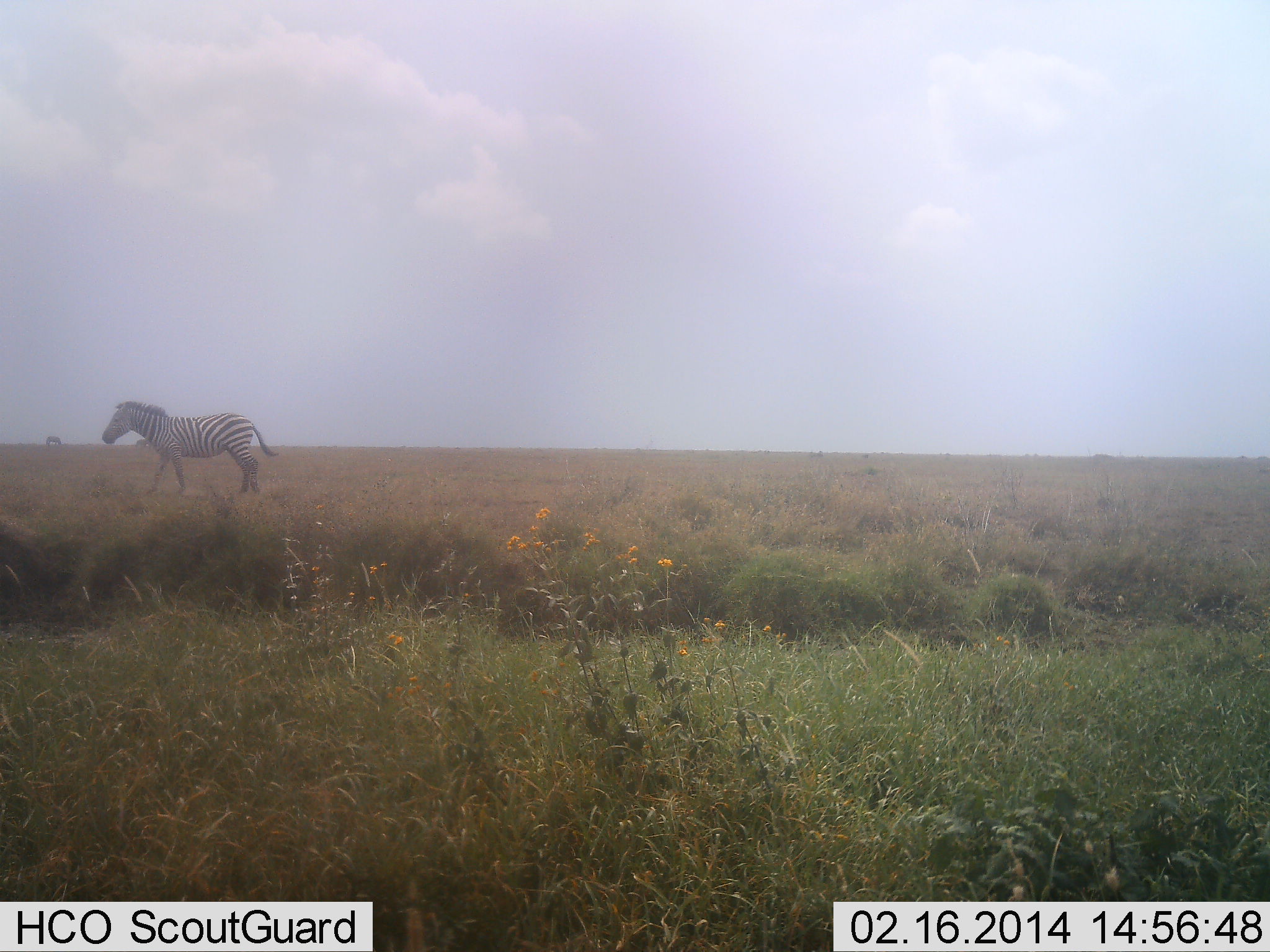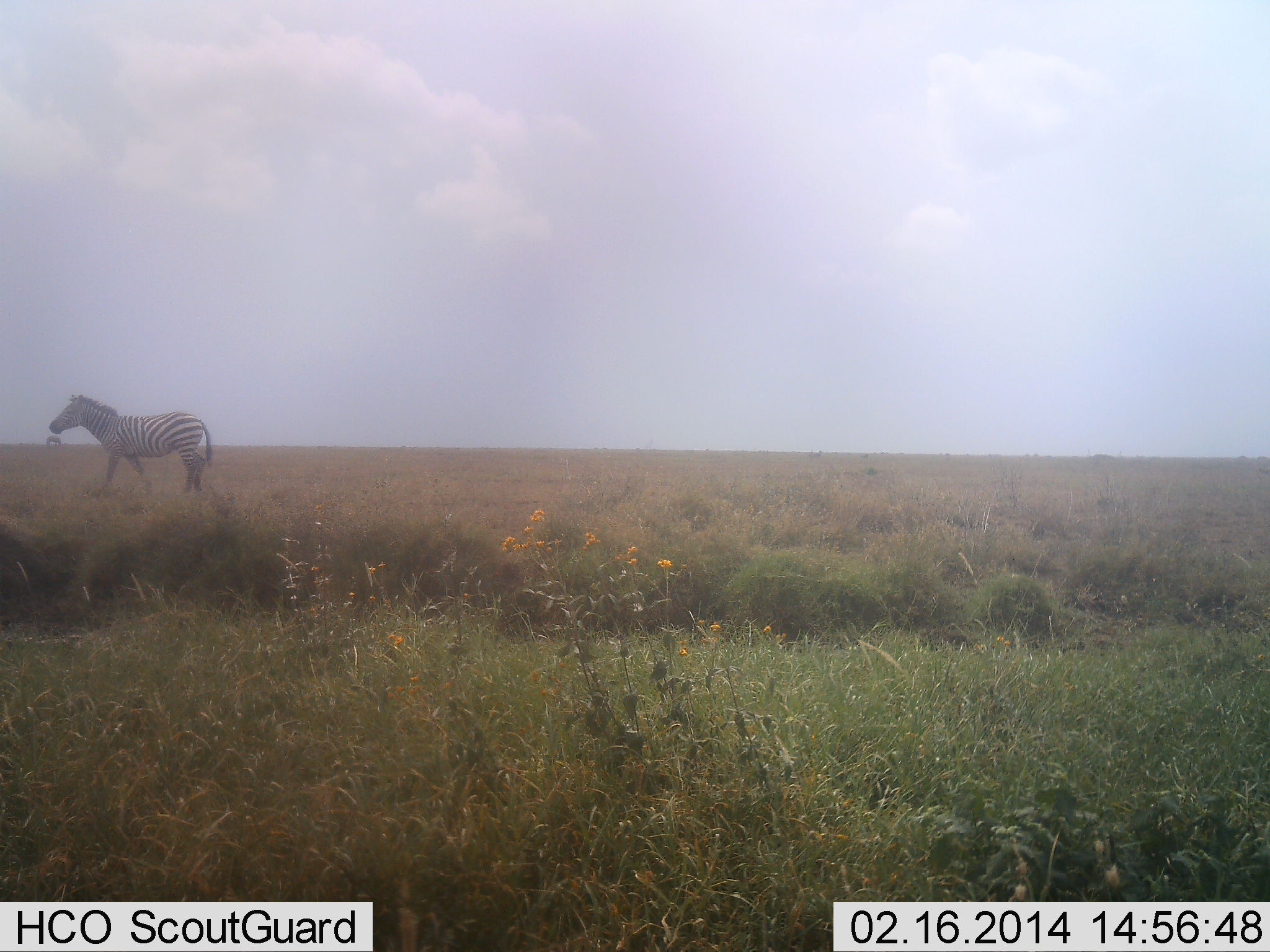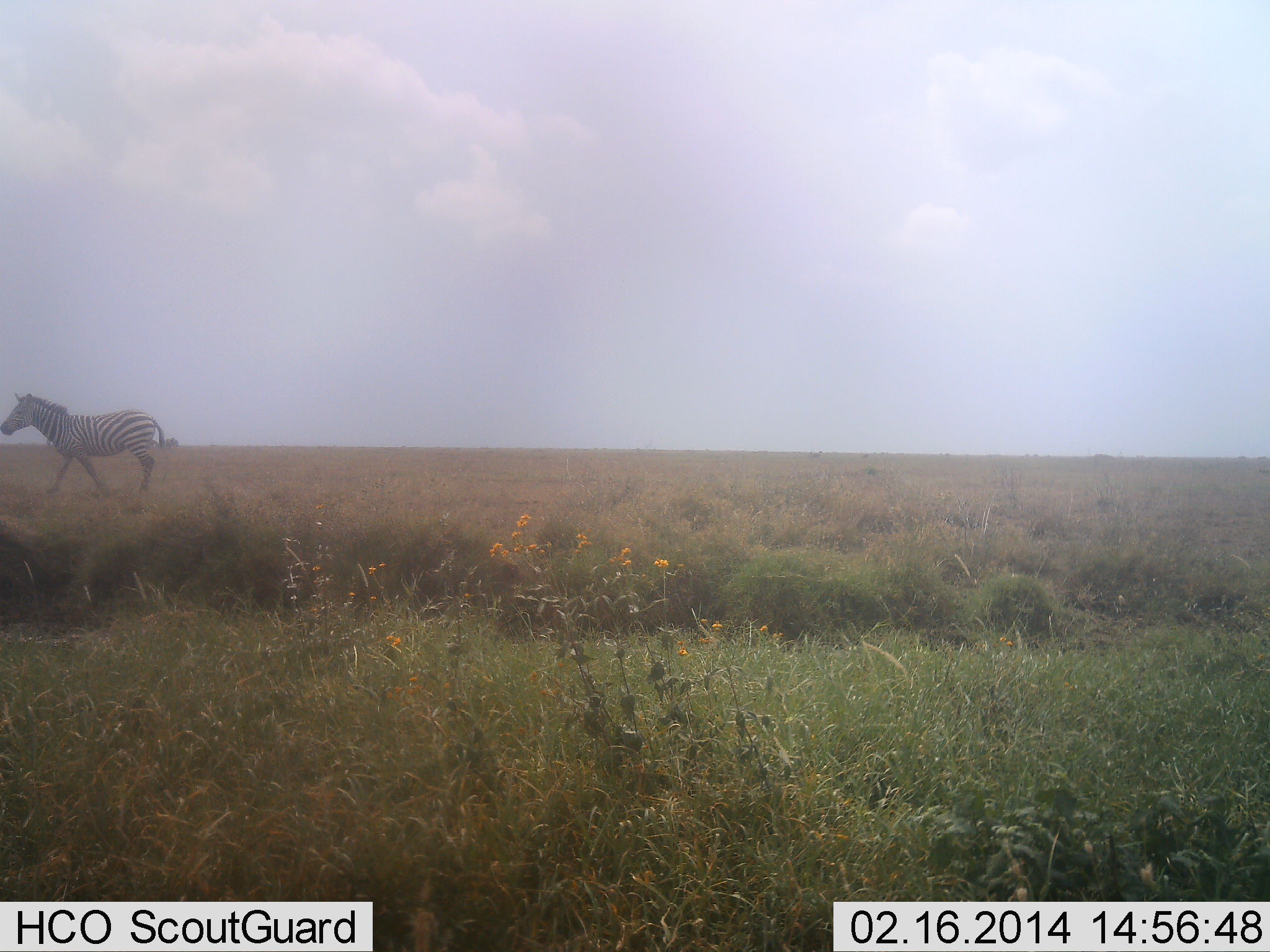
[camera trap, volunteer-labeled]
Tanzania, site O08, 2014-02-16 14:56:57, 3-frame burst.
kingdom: Animalia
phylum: Chordata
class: Mammalia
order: Perissodactyla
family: Equidae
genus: Equus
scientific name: Equus quagga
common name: plains zebra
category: zebra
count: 1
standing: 10%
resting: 0%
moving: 90%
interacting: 0%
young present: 0%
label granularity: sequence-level